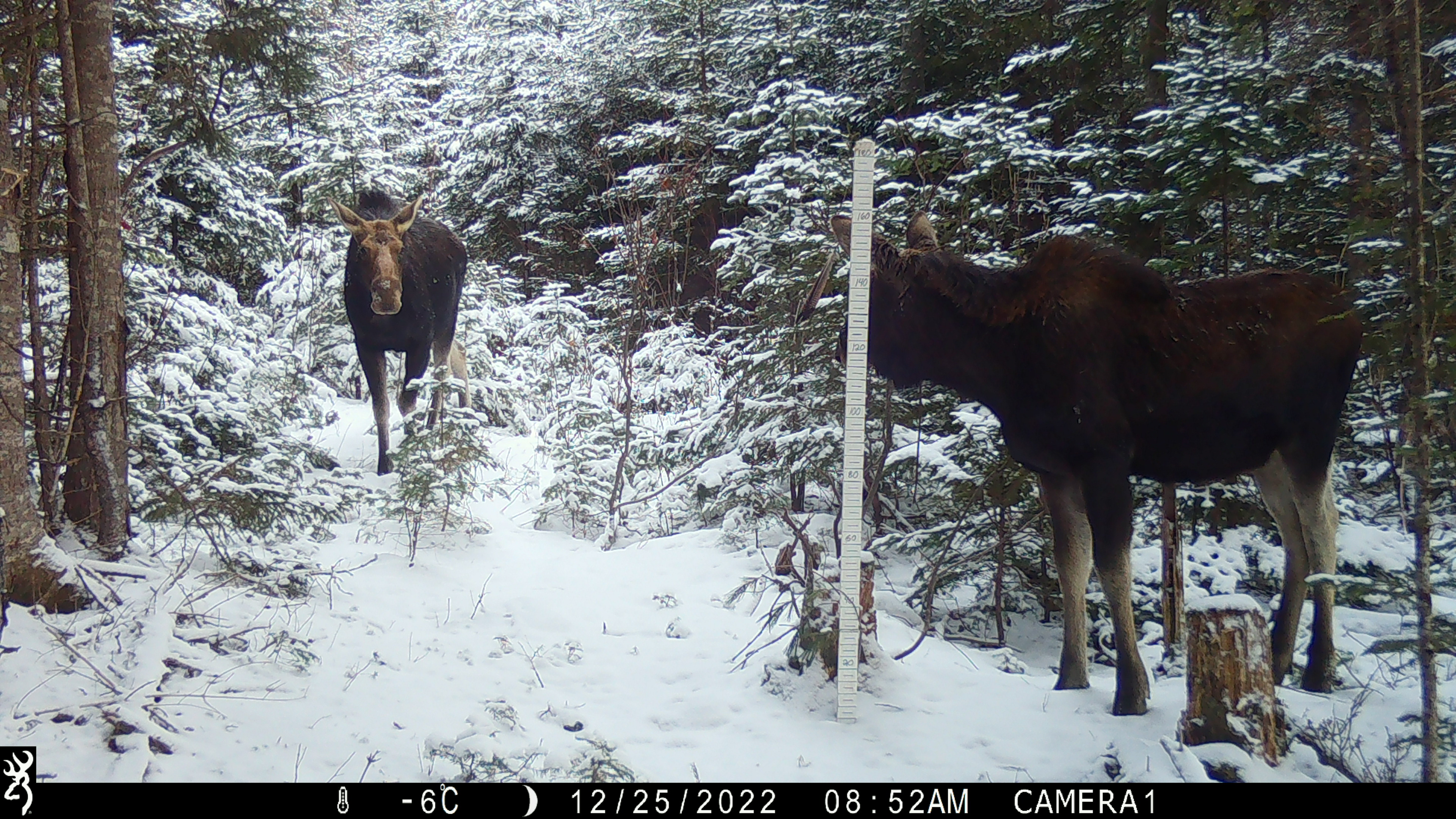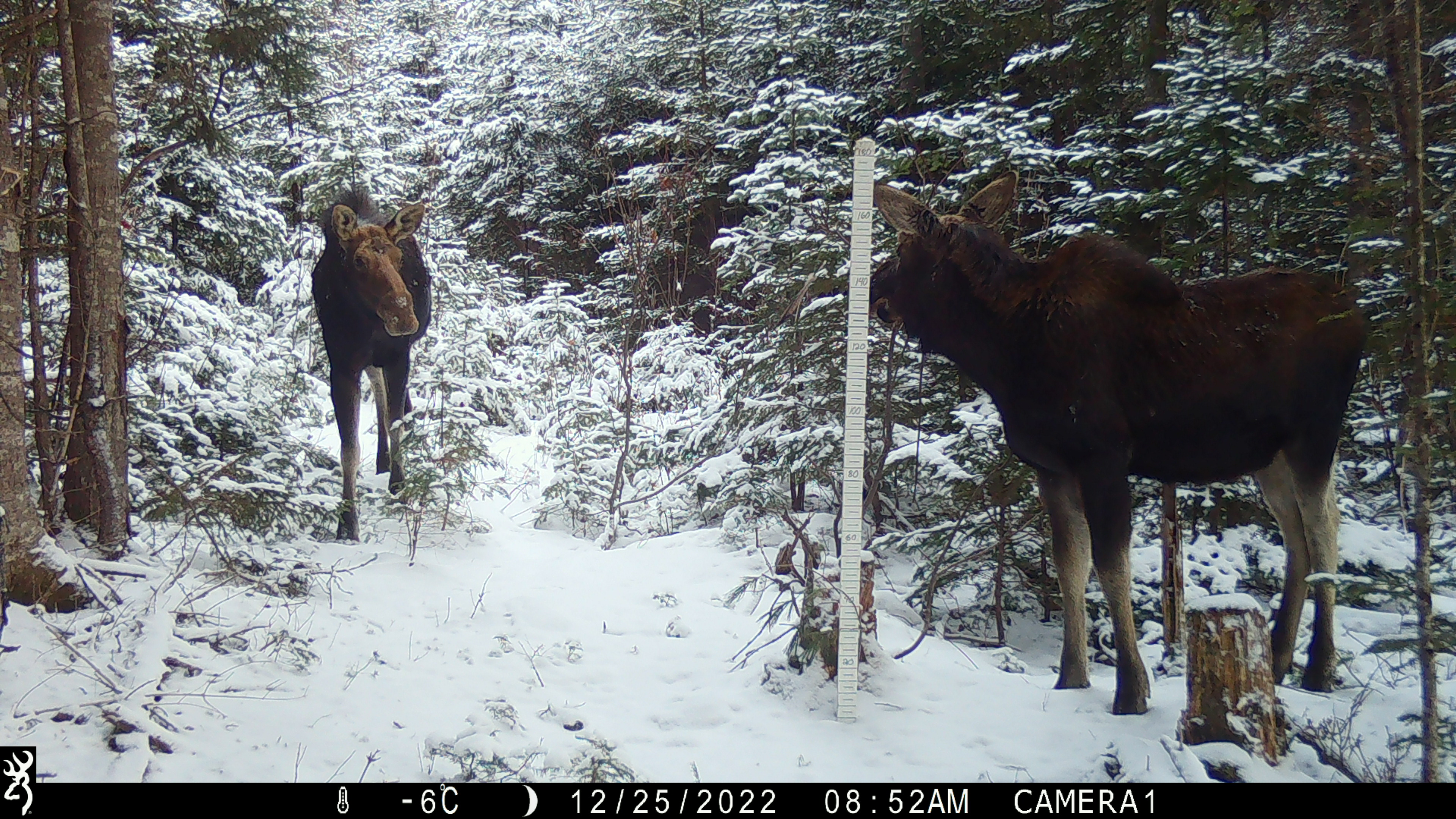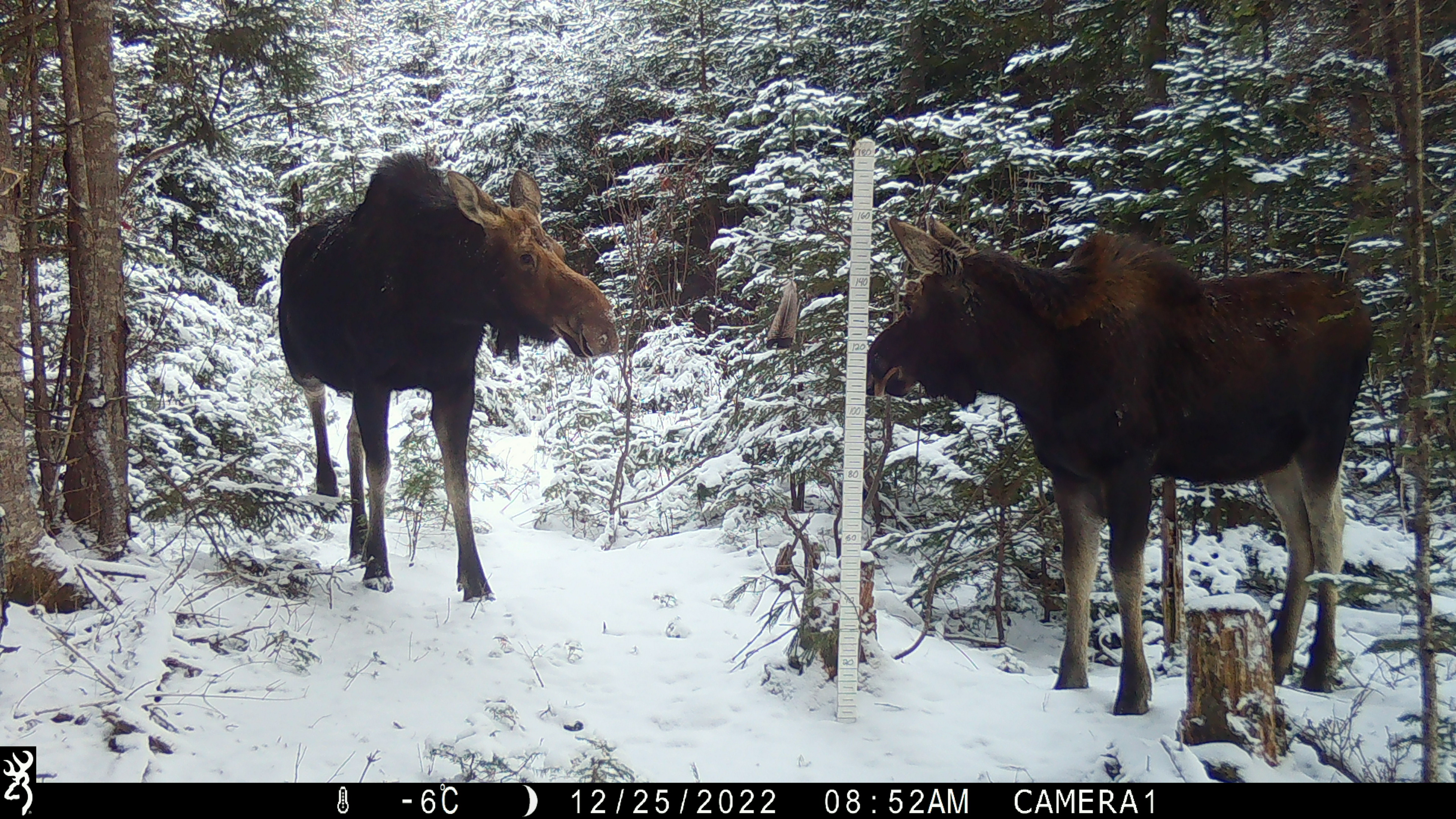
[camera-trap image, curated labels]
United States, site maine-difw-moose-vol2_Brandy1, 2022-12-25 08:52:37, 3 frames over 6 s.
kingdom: Animalia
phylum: Chordata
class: Mammalia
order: Artiodactyla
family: Cervidae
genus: Alces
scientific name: Alces alces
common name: moose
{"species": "moose (Alces alces)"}